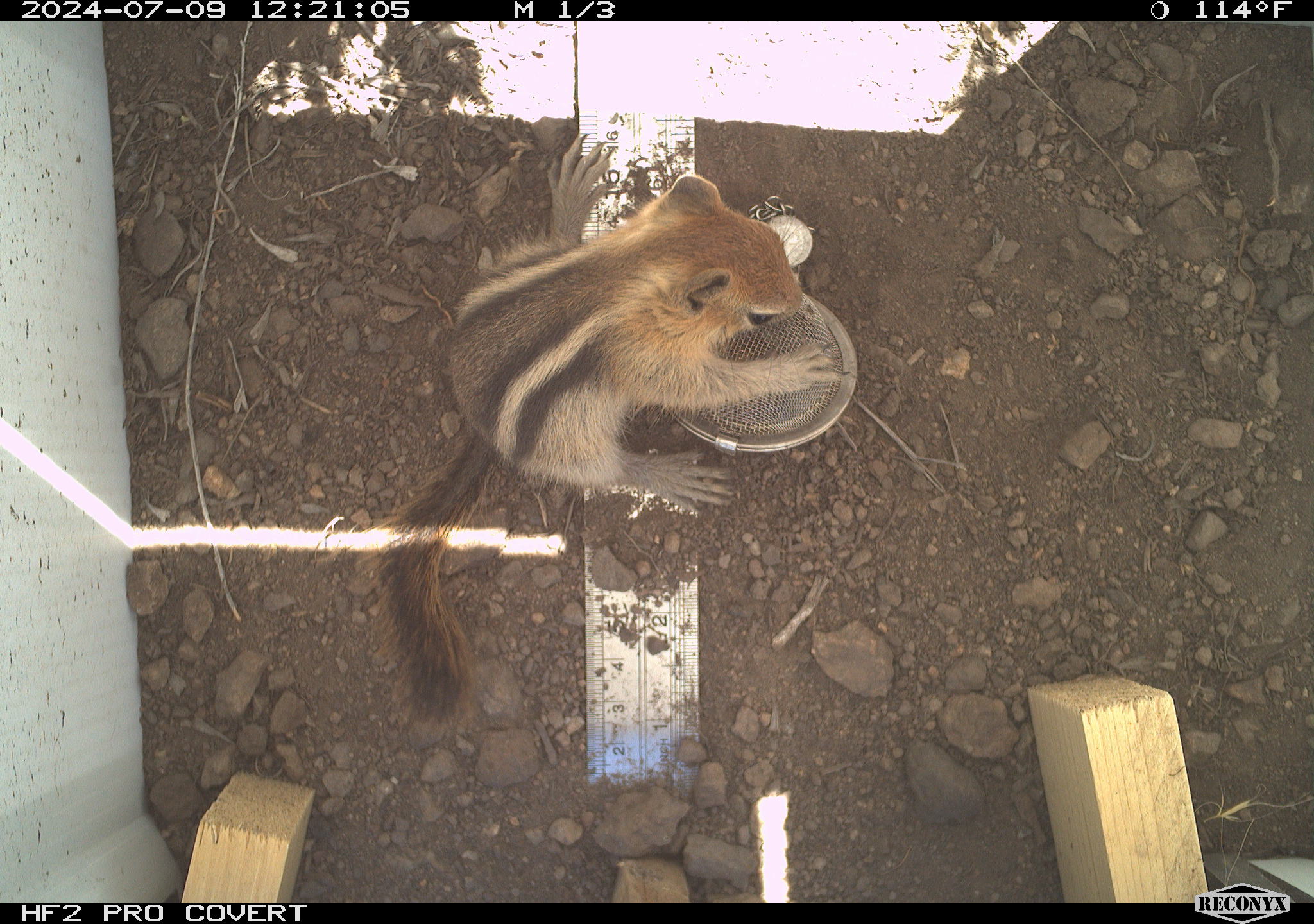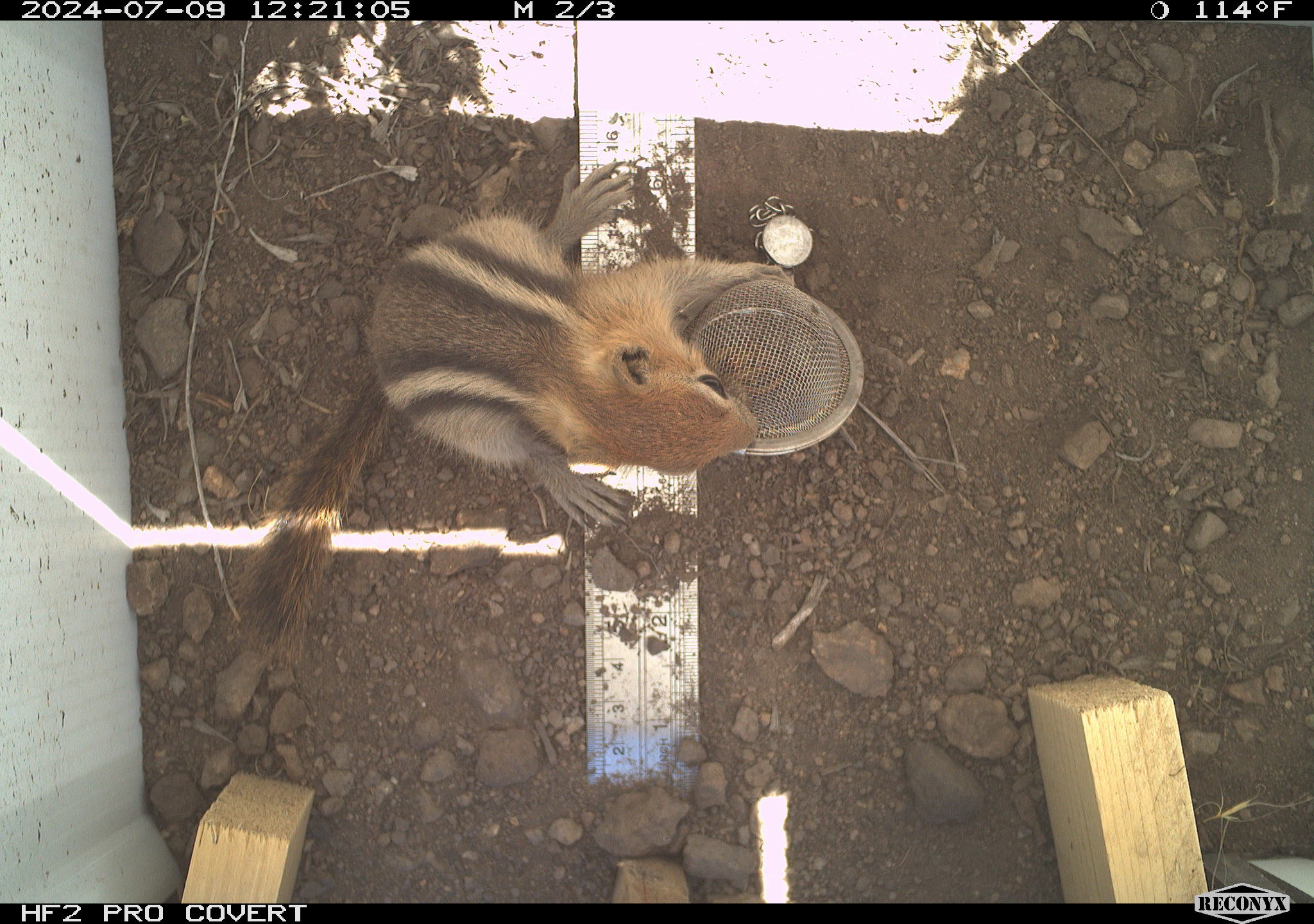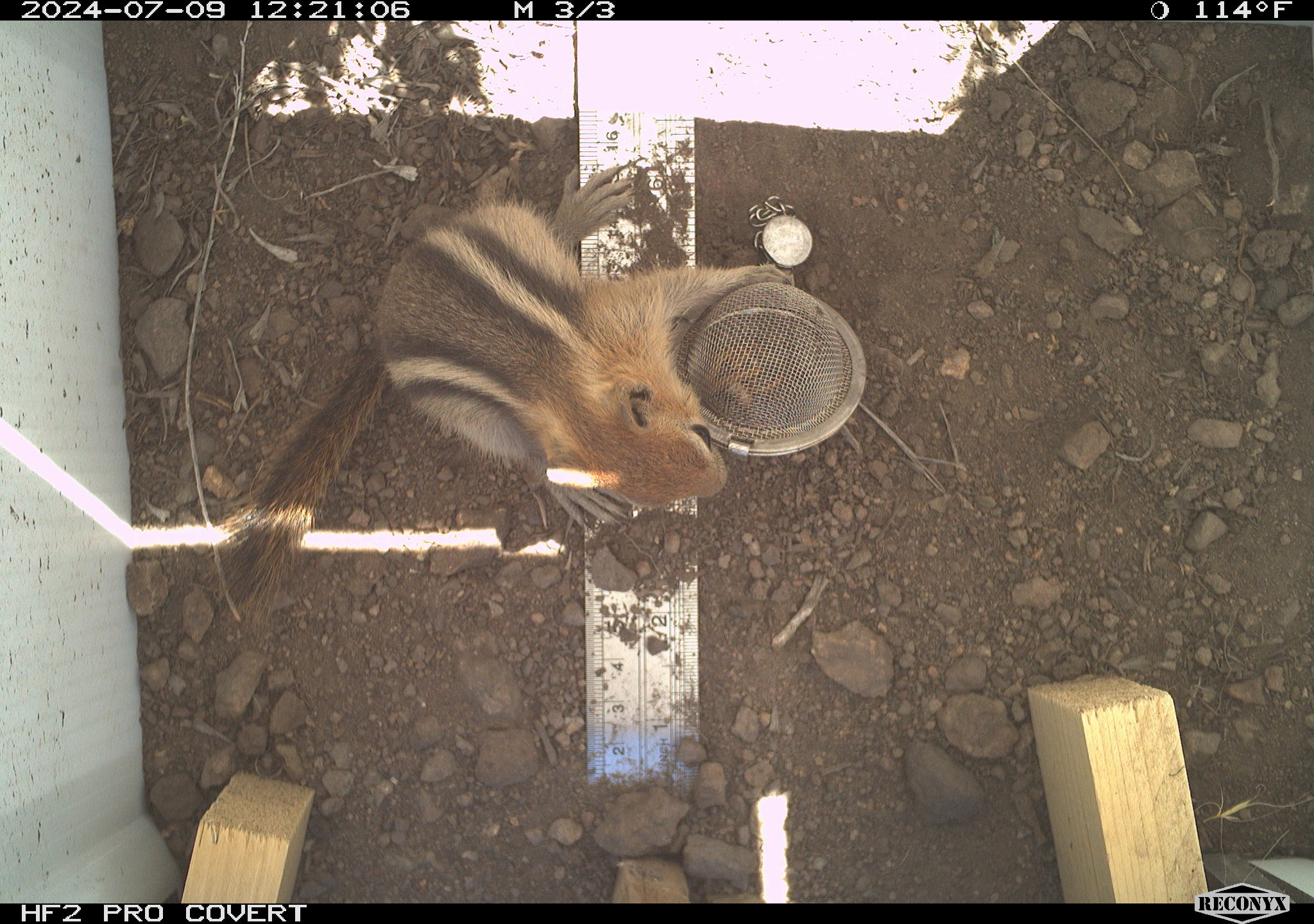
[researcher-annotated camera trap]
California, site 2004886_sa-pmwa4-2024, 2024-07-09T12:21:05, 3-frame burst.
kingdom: Animalia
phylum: Chordata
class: Mammalia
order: Rodentia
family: Sciuridae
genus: Callospermophilus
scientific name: Callospermophilus lateralis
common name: golden mantled ground squirrel